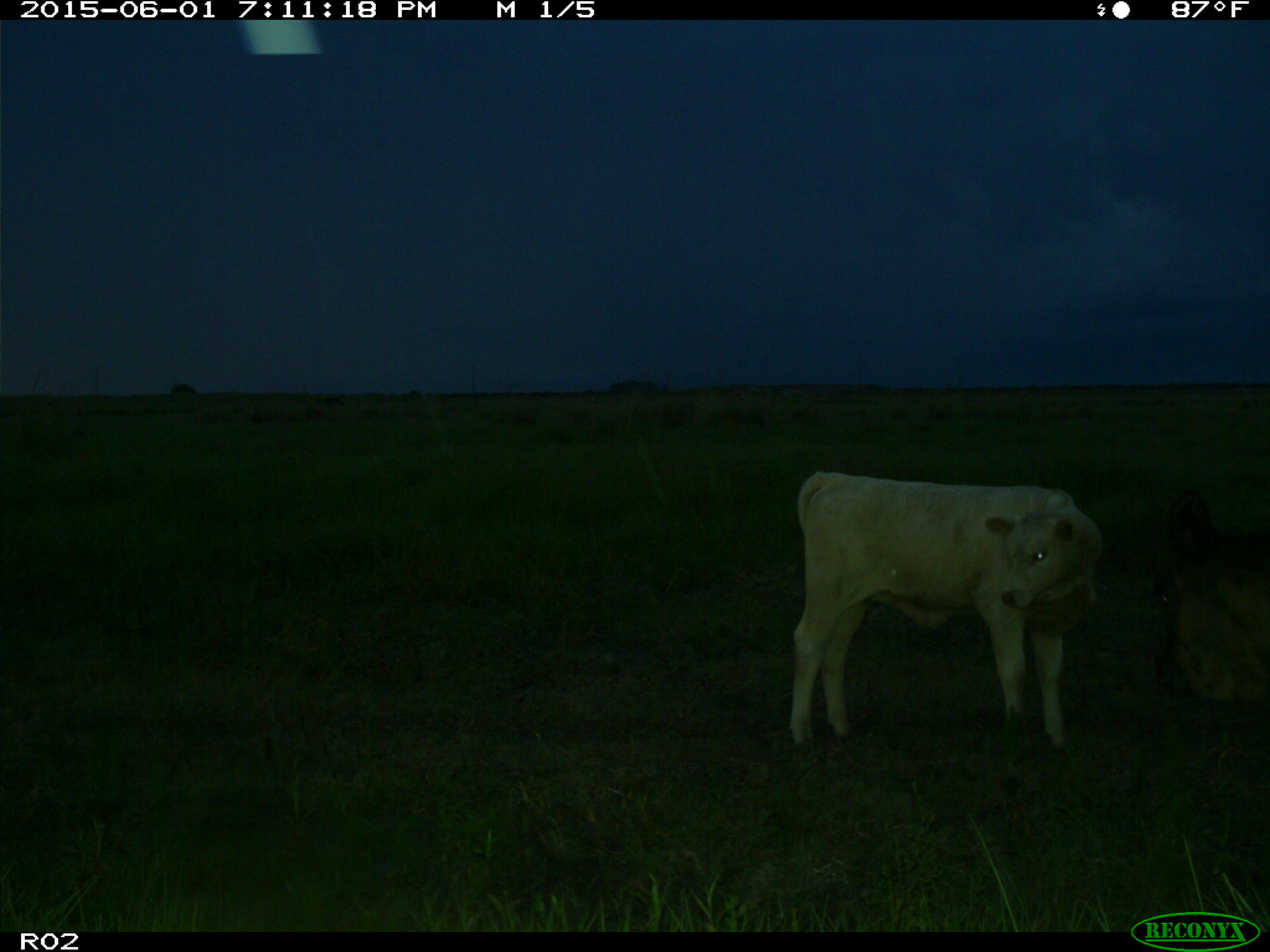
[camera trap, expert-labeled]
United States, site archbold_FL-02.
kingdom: Animalia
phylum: Chordata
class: Mammalia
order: Artiodactyla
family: Bovidae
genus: Bos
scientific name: Bos taurus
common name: domestic cow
Bos taurus (domestic cow).